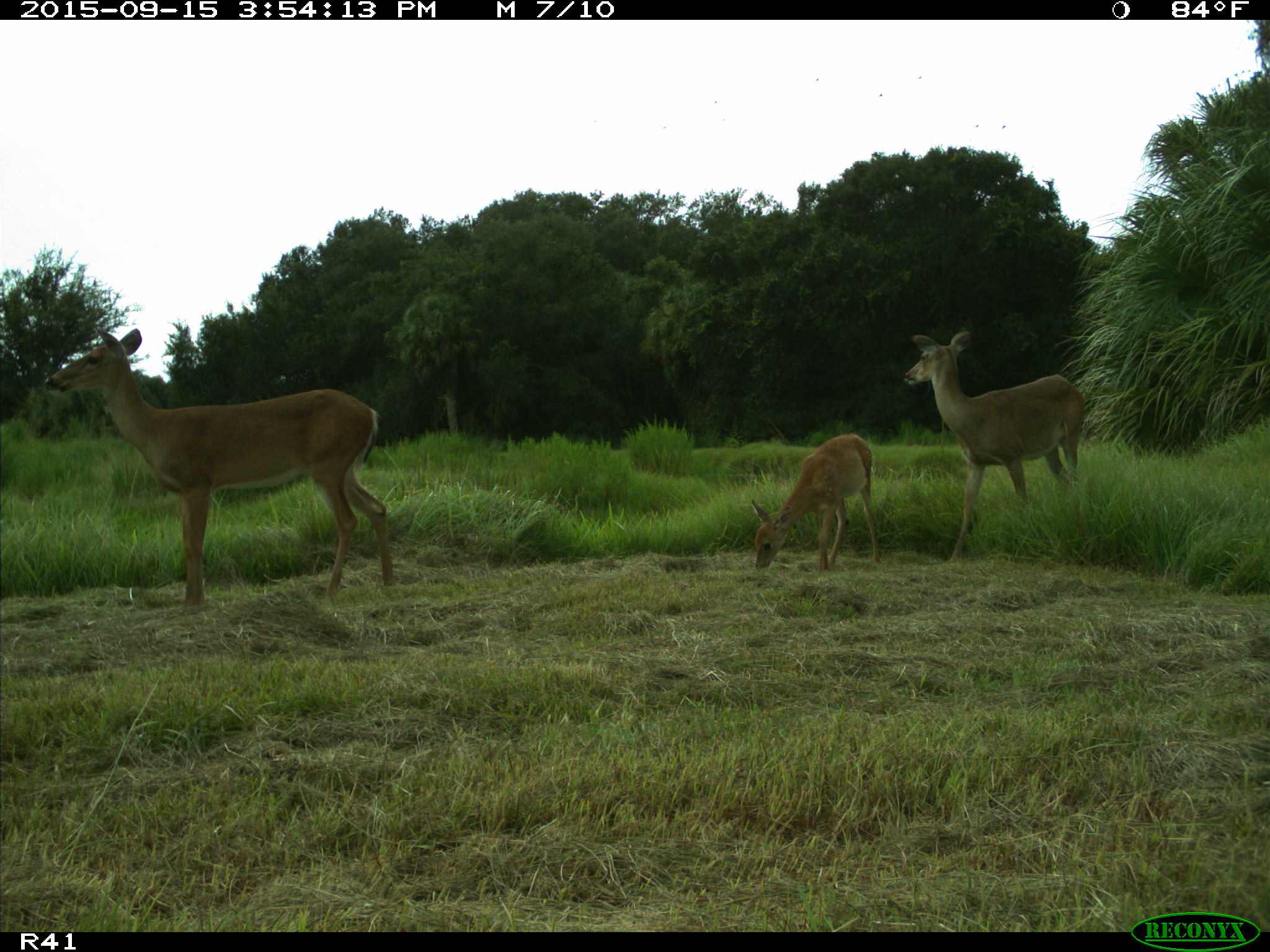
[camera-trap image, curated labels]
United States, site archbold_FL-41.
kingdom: Animalia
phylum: Chordata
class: Mammalia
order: Artiodactyla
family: Cervidae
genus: Odocoileus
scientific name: Odocoileus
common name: deer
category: unidentified deer